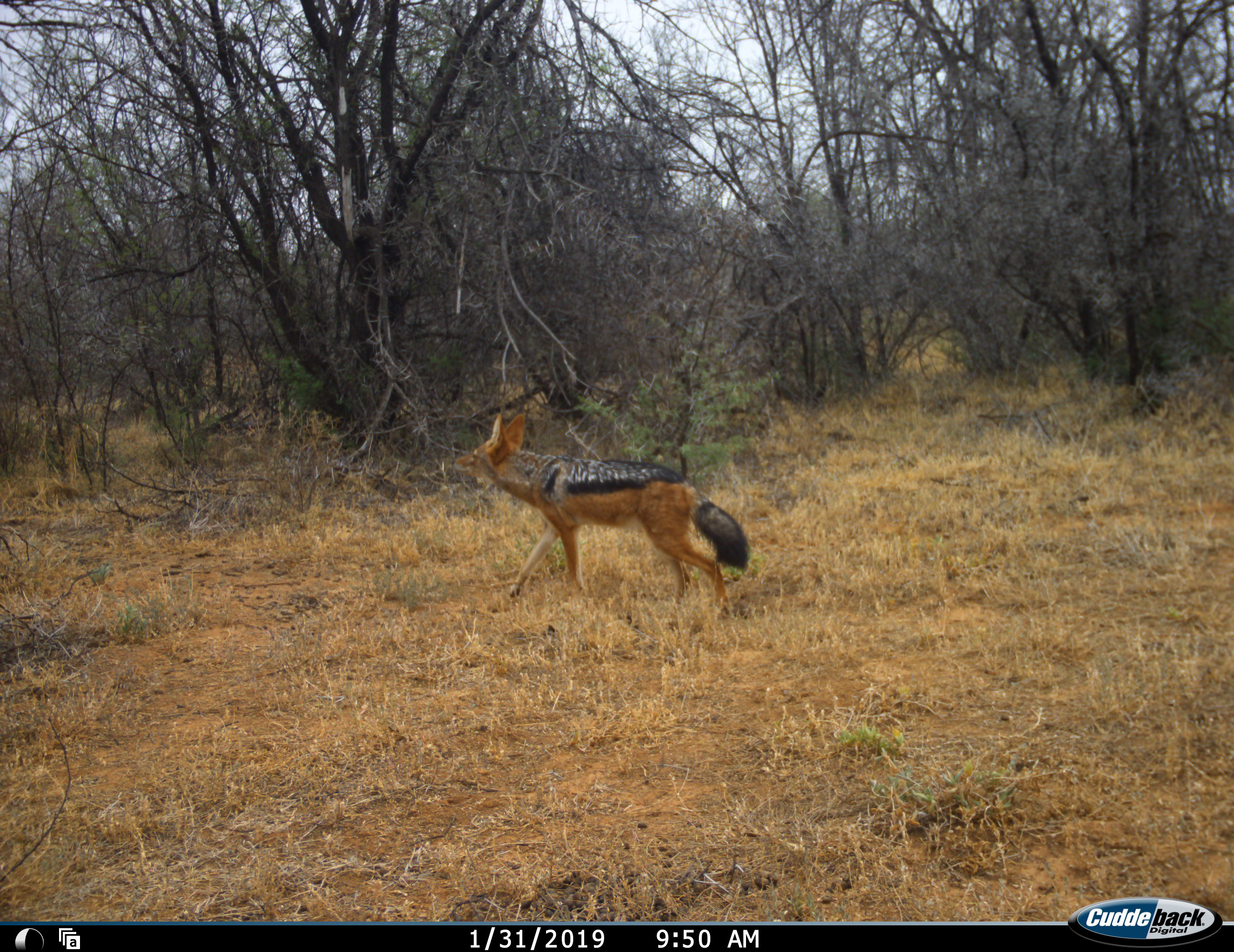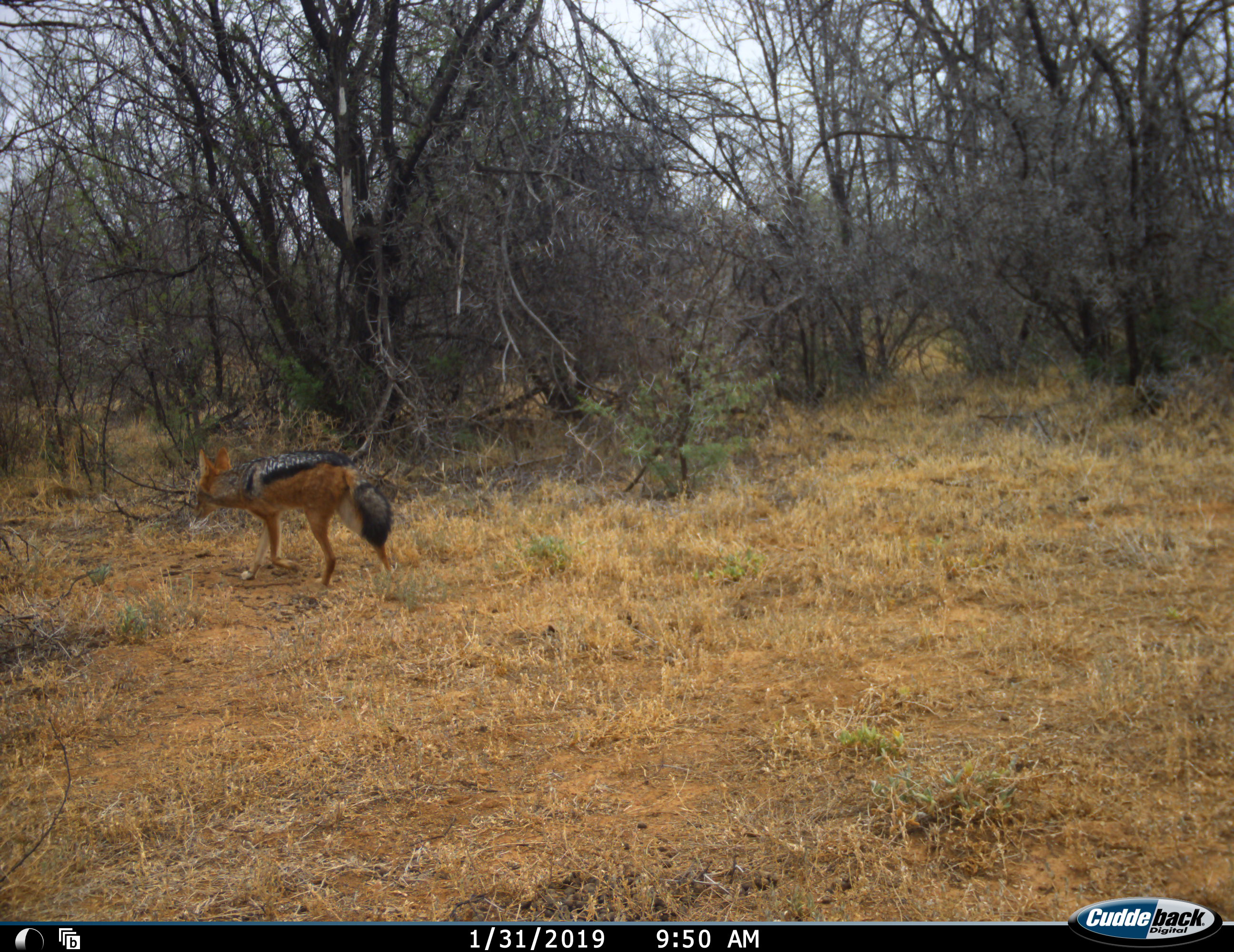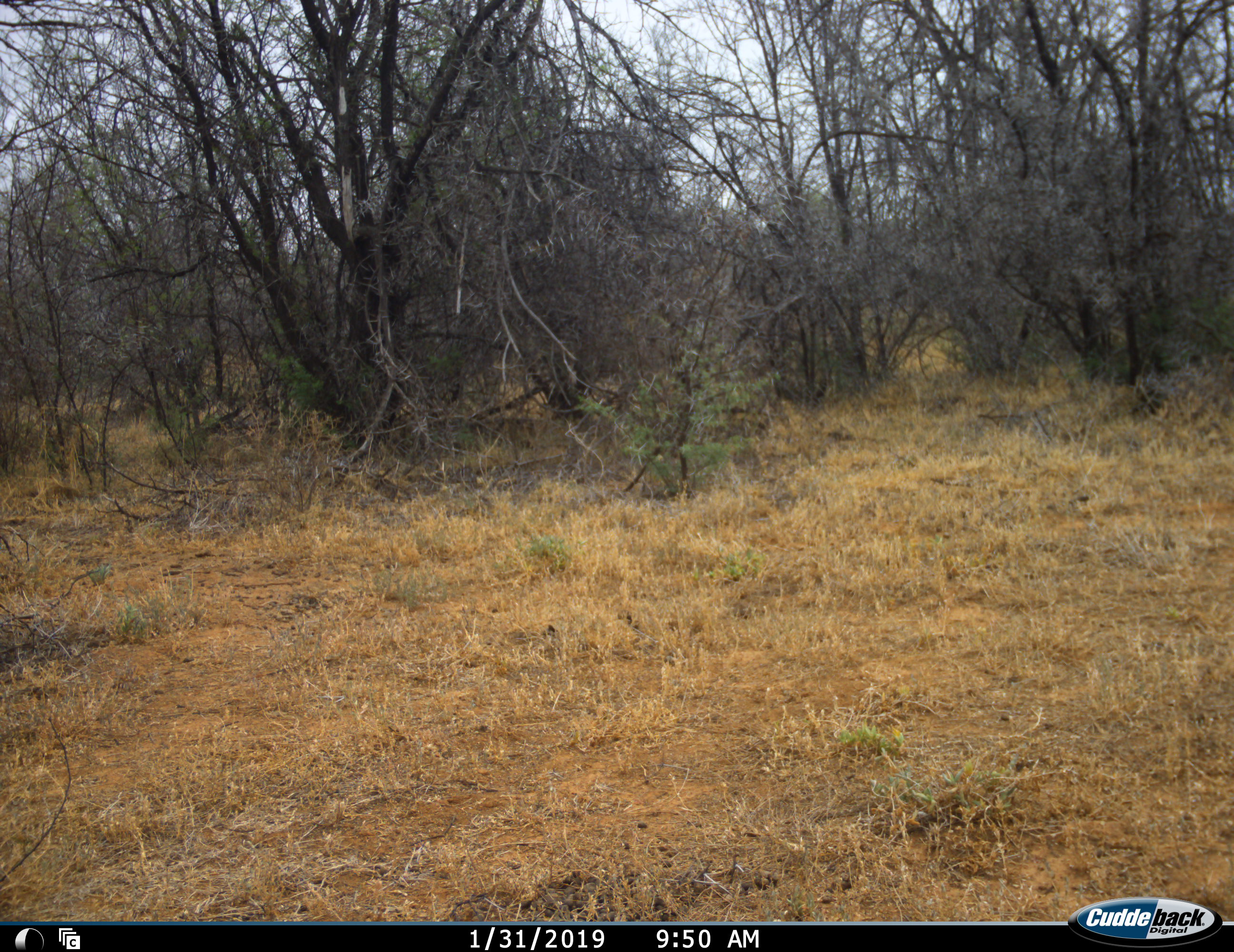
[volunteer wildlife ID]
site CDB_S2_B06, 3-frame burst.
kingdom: Animalia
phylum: Chordata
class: Mammalia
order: Carnivora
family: Canidae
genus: Lupulella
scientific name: Lupulella mesomelas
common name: black-backed jackal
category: jackalblackbacked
Jackalblackbacked (black-backed jackal) (Lupulella mesomelas), count 1. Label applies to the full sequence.